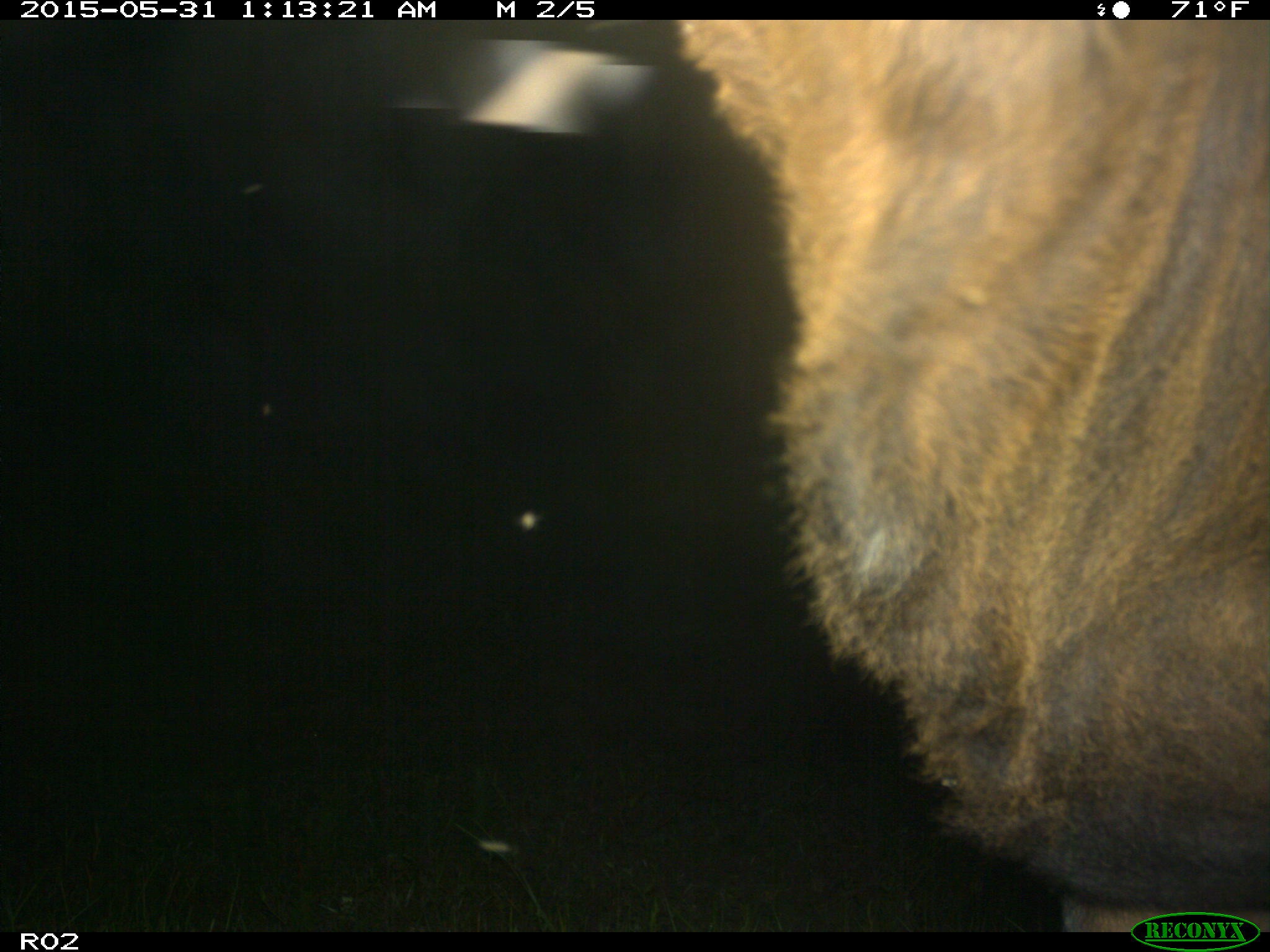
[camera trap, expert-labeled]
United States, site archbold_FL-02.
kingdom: Animalia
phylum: Chordata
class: Mammalia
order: Artiodactyla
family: Bovidae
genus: Bos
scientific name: Bos taurus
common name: domestic cow